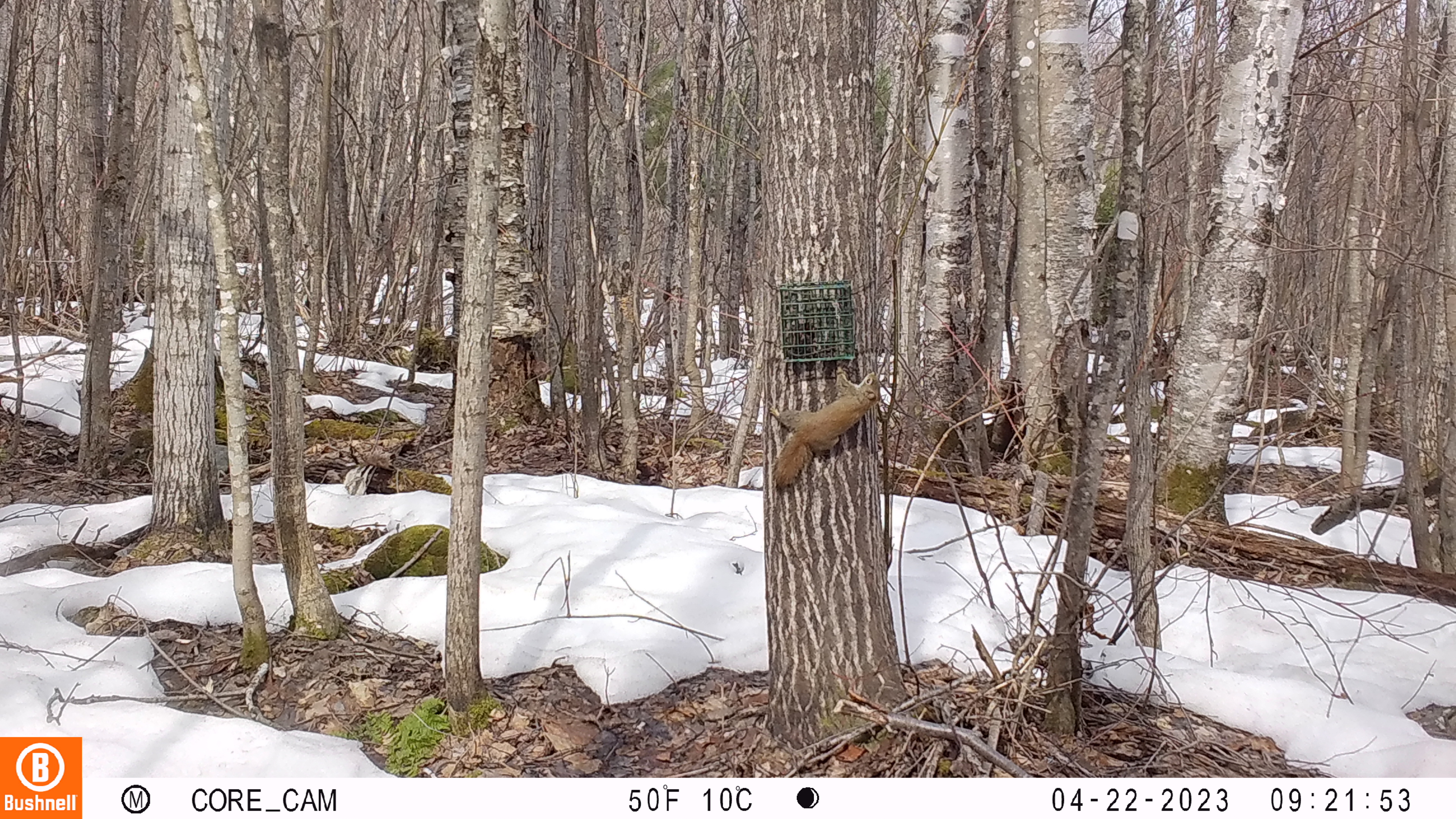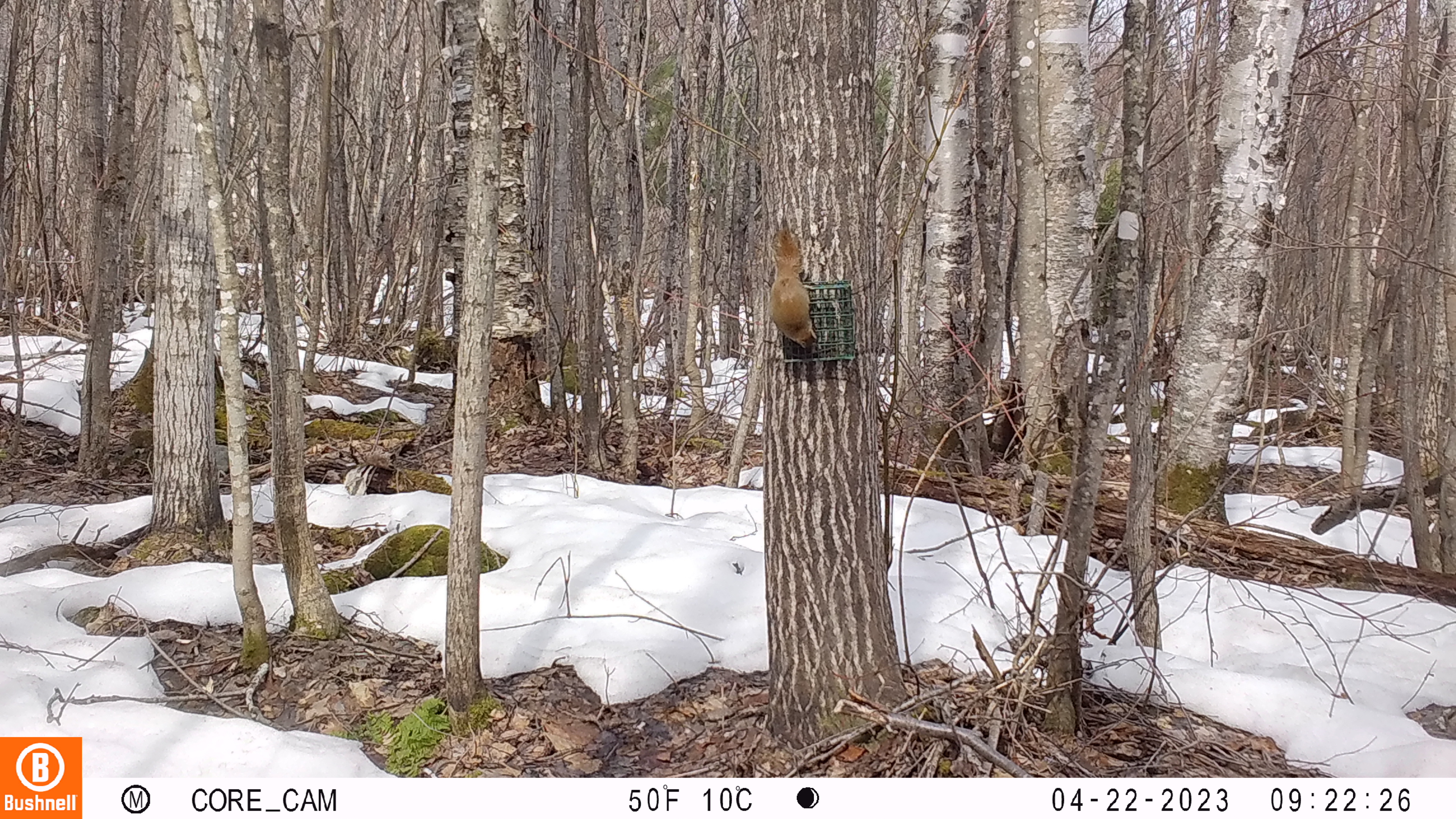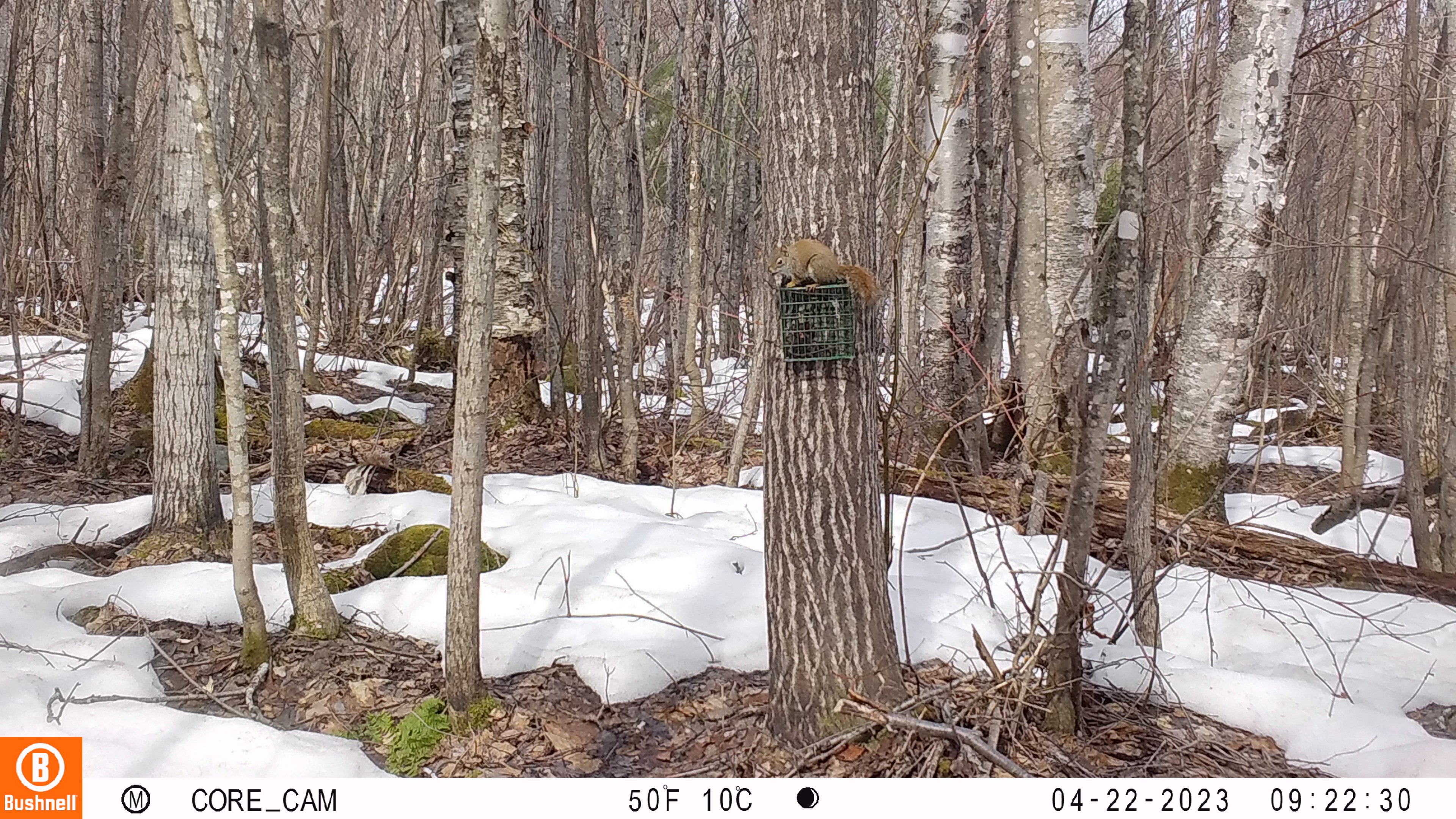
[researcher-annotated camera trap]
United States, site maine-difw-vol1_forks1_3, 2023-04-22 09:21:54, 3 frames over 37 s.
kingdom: Animalia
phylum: Chordata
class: Mammalia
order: Rodentia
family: Sciuridae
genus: Tamiasciurus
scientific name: Tamiasciurus hudsonicus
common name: red squirrel